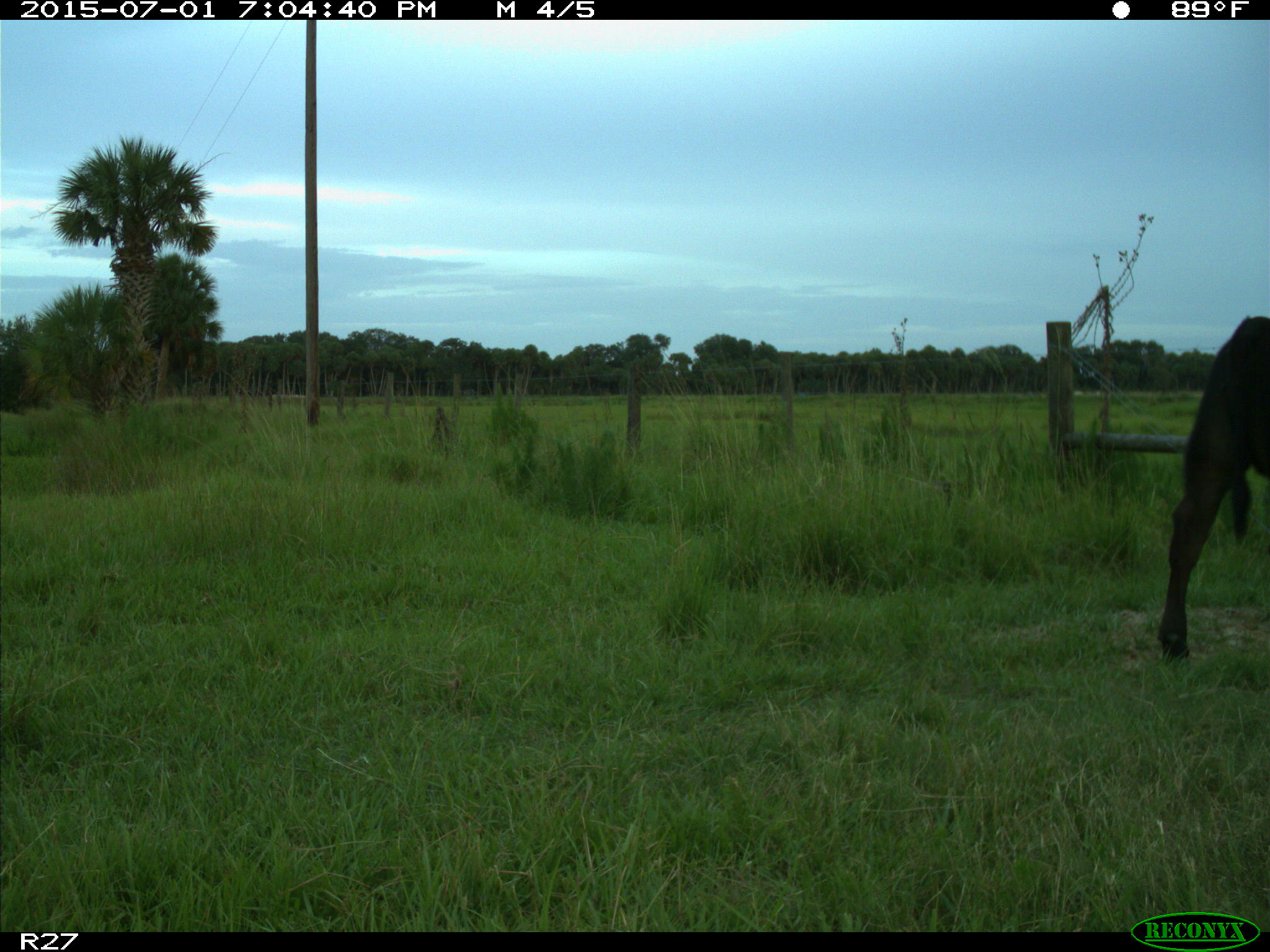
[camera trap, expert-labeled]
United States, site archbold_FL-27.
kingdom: Animalia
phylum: Chordata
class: Mammalia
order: Artiodactyla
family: Bovidae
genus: Bos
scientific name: Bos taurus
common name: domestic cow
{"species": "Bos taurus (domestic cow)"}